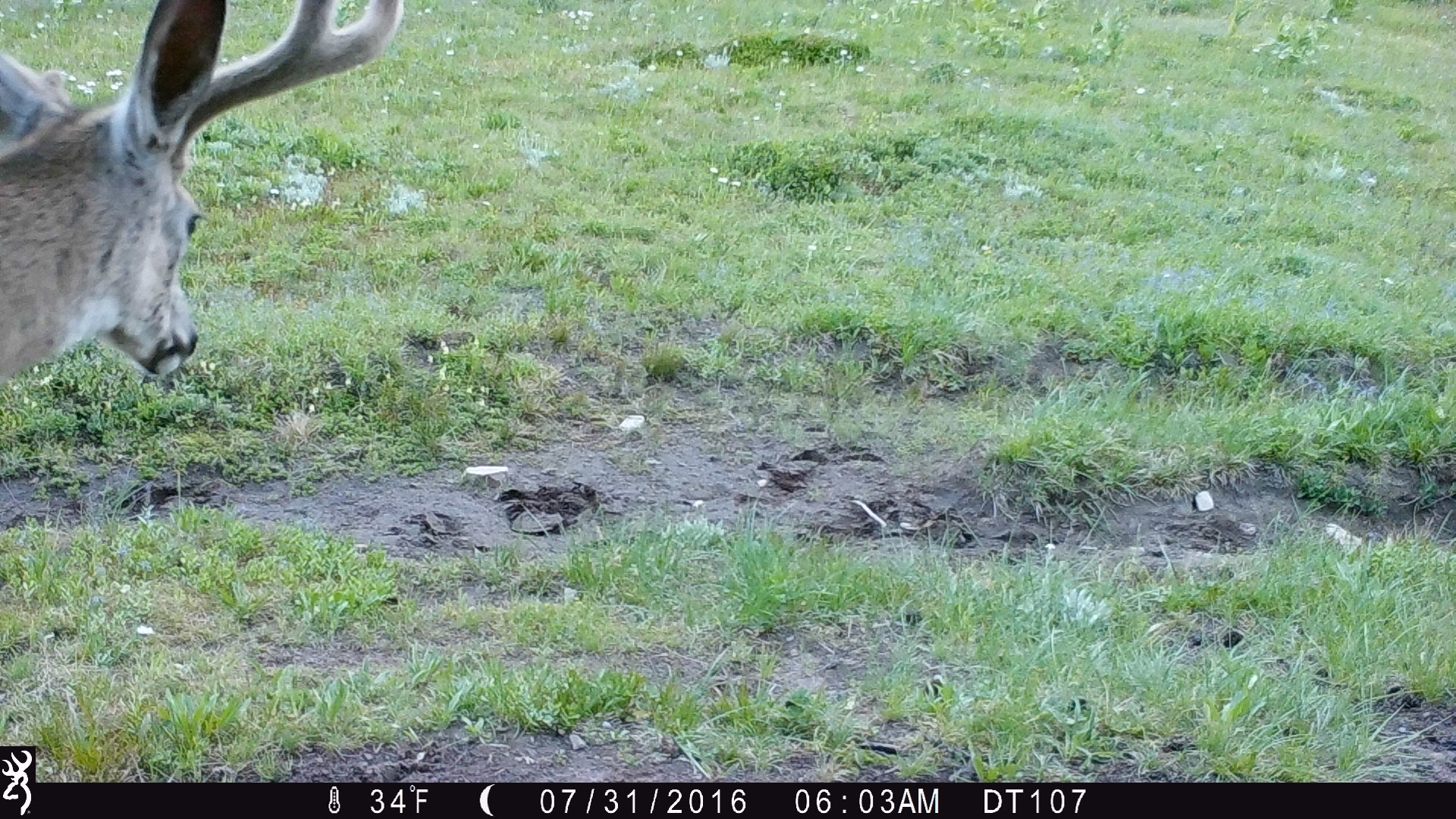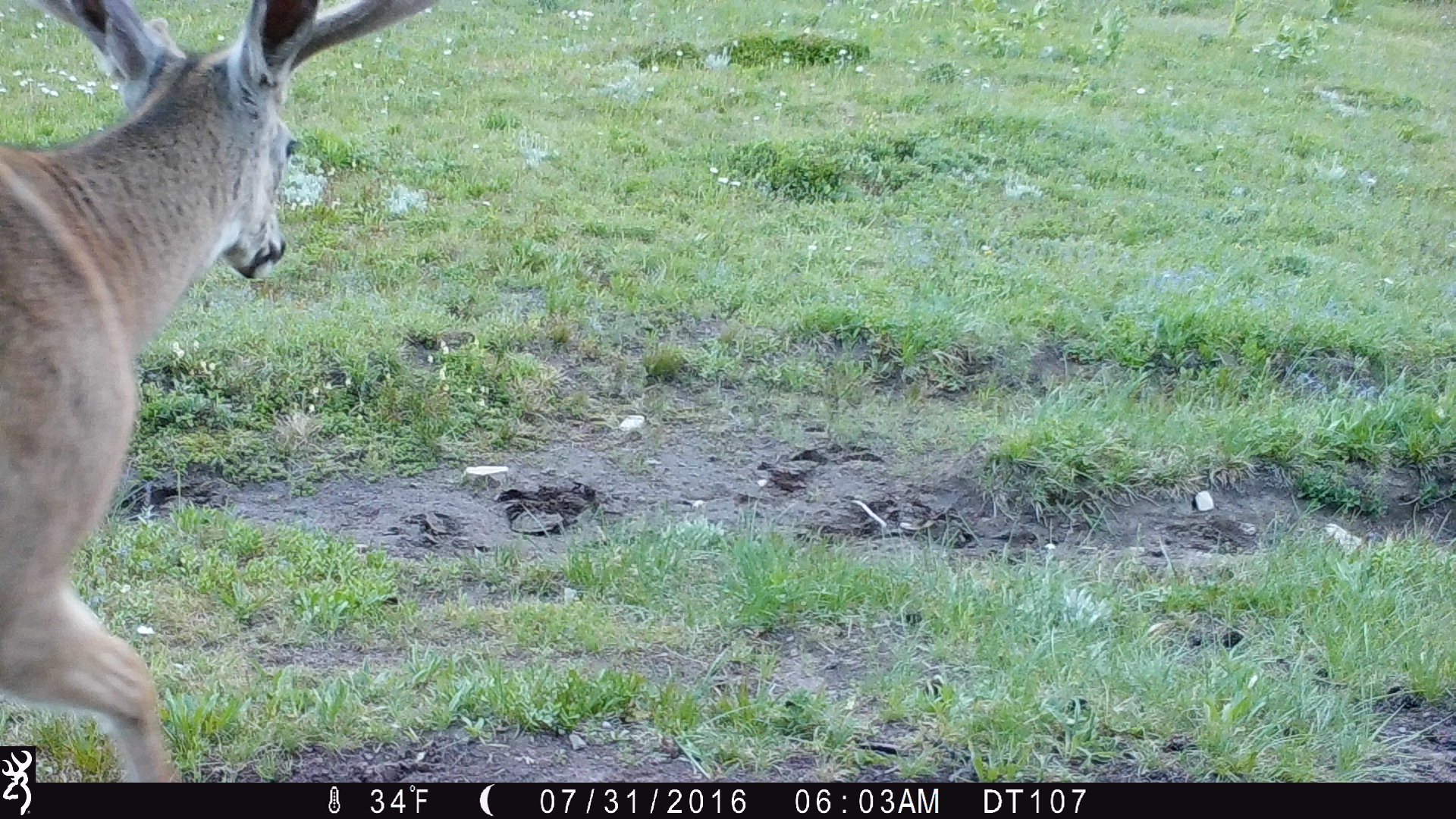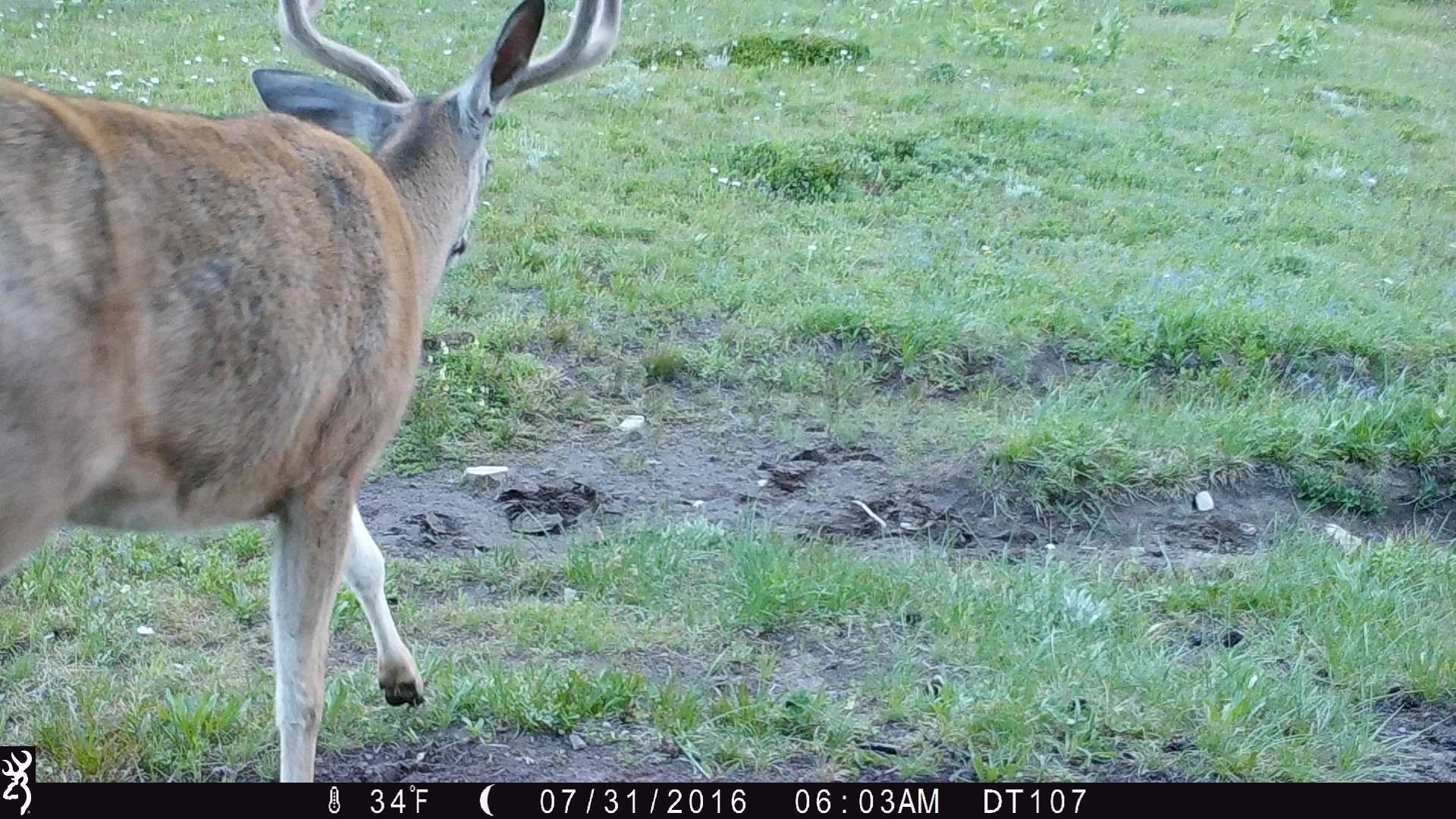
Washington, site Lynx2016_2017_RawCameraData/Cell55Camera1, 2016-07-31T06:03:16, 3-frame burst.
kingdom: Animalia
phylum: Chordata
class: Mammalia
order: Artiodactyla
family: Cervidae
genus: Odocoileus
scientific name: Odocoileus hemionus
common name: mule deer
Odocoileus hemionus (mule deer). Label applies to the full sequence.